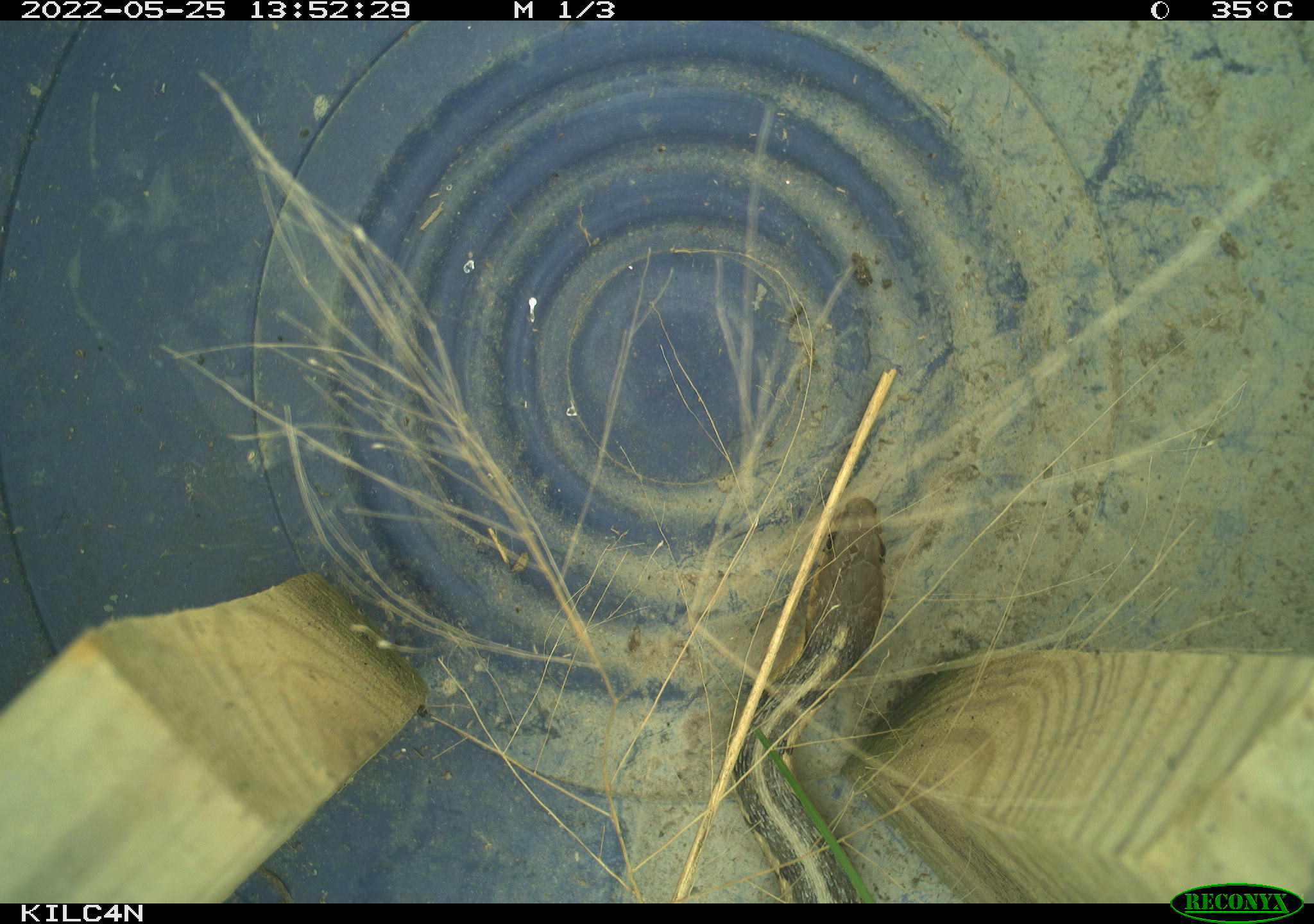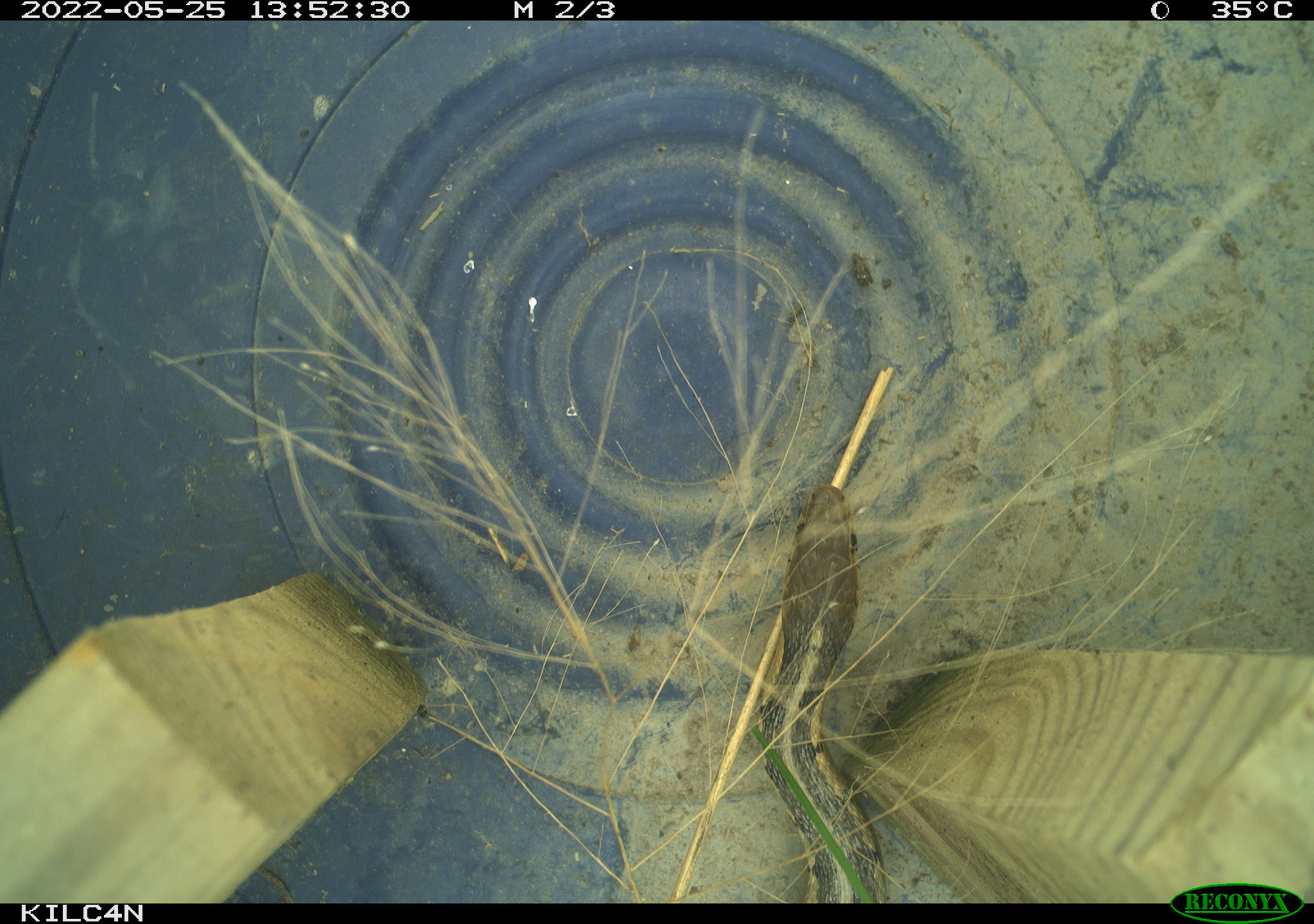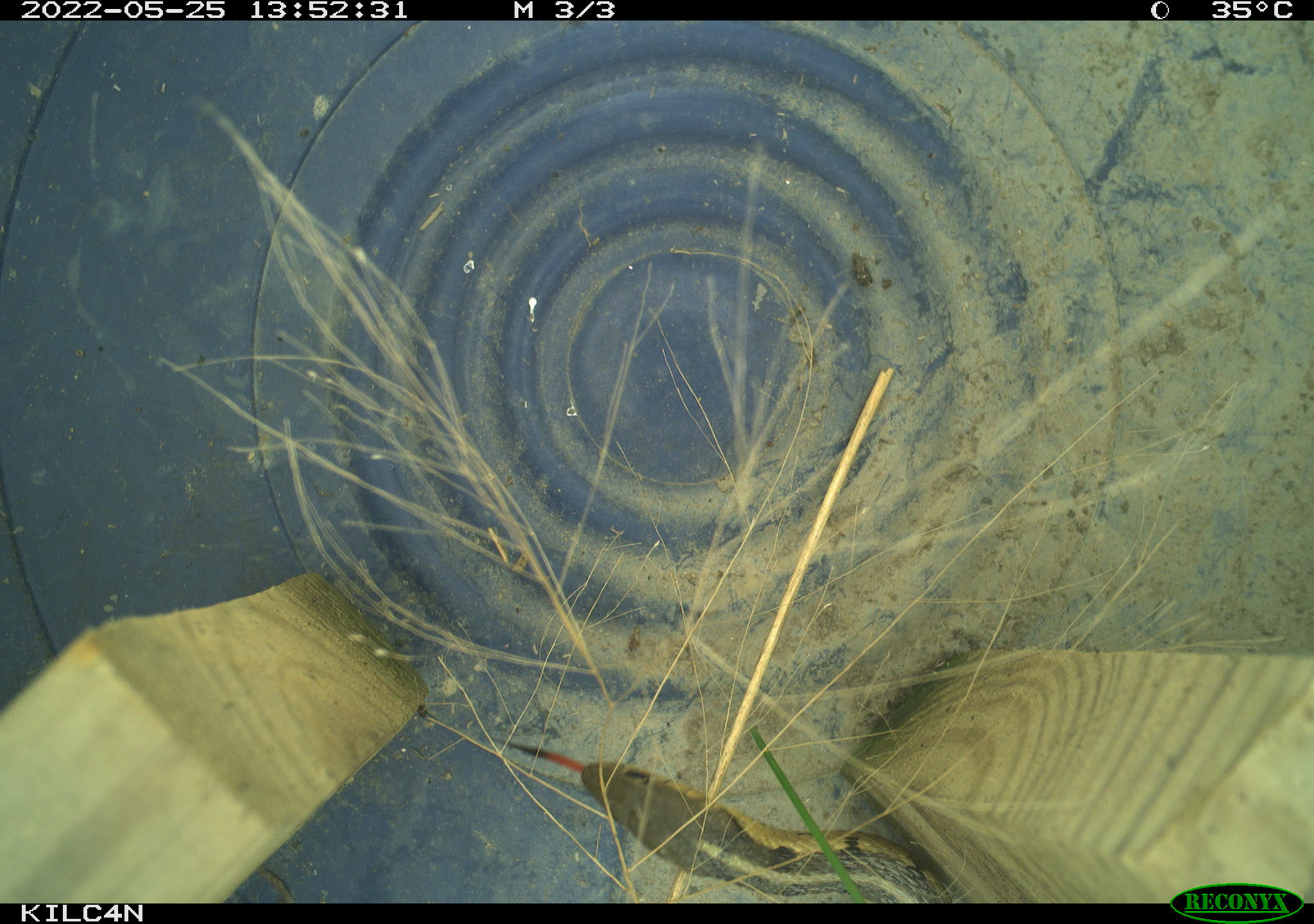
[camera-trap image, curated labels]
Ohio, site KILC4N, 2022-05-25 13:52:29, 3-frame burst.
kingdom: Animalia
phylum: Chordata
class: Reptilia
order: Squamata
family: Colubridae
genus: Thamnophis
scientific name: Thamnophis sirtalis sirtalis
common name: eastern gartersnake